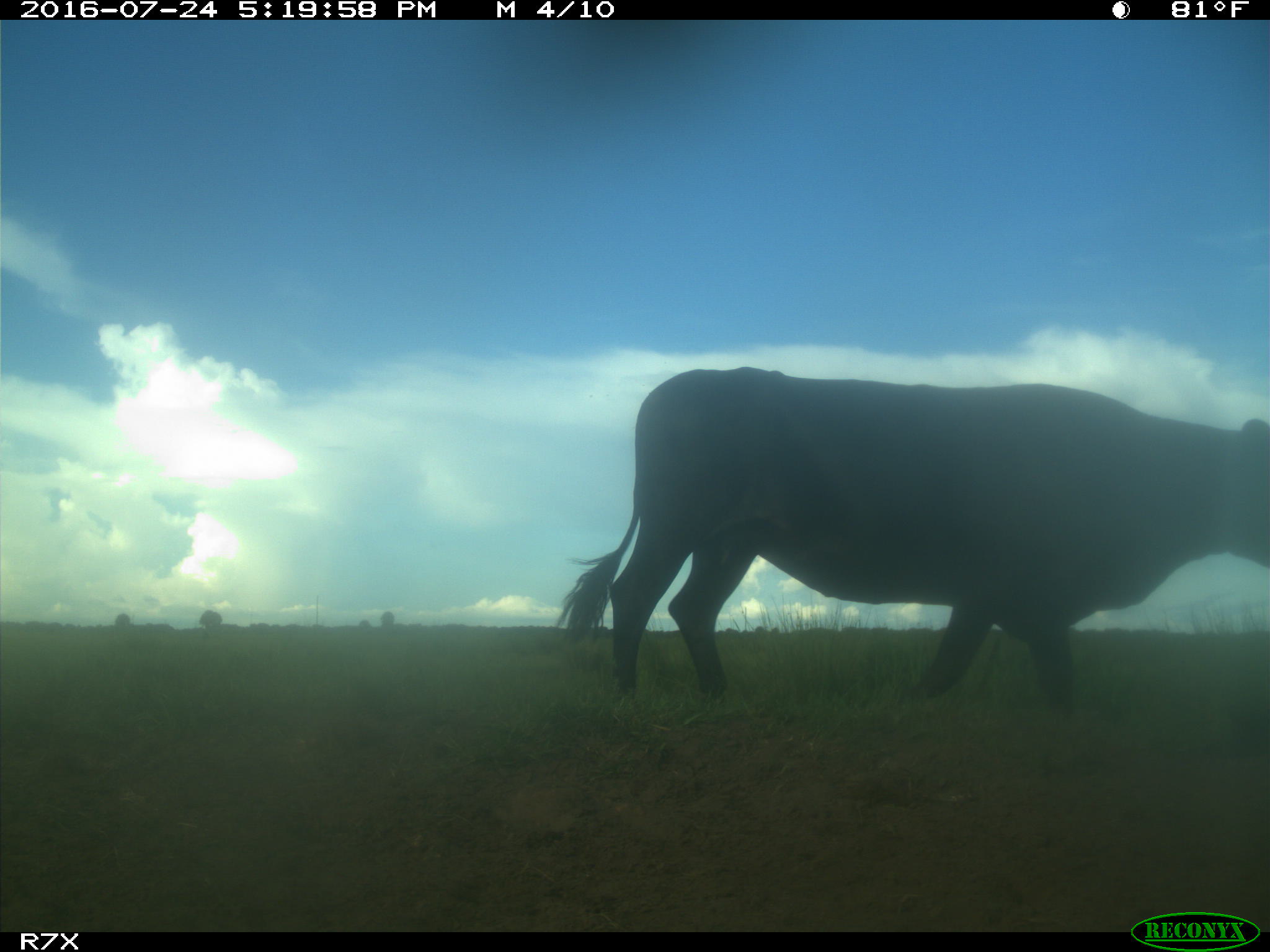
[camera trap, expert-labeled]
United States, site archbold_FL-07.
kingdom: Animalia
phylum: Chordata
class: Mammalia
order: Artiodactyla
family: Bovidae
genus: Bos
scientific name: Bos taurus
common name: domestic cow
Bos taurus (domestic cow).